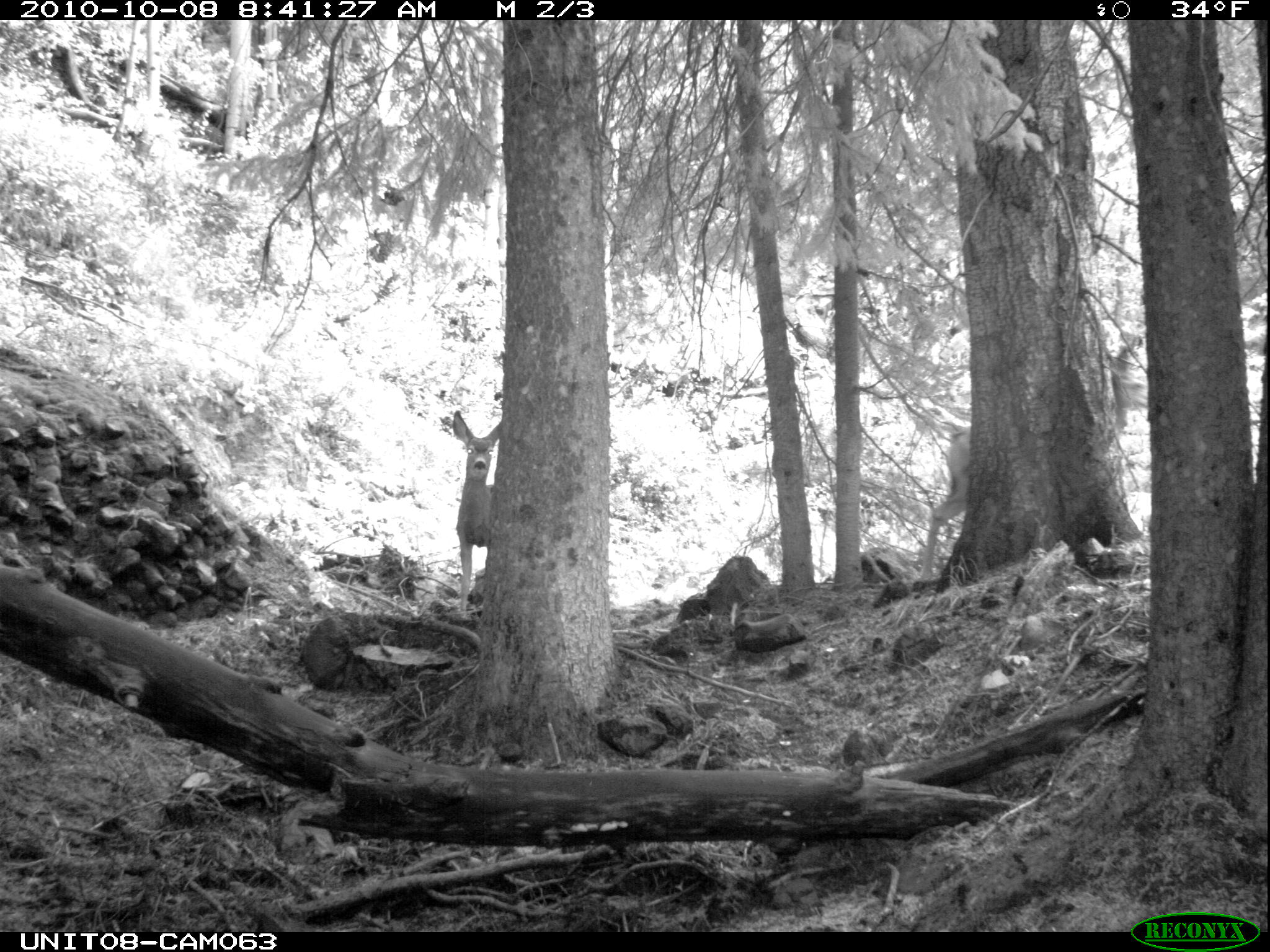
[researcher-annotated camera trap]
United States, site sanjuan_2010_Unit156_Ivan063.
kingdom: Animalia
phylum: Chordata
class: Mammalia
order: Artiodactyla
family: Cervidae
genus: Odocoileus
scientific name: Odocoileus hemionus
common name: mule deer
Odocoileus hemionus (mule deer).